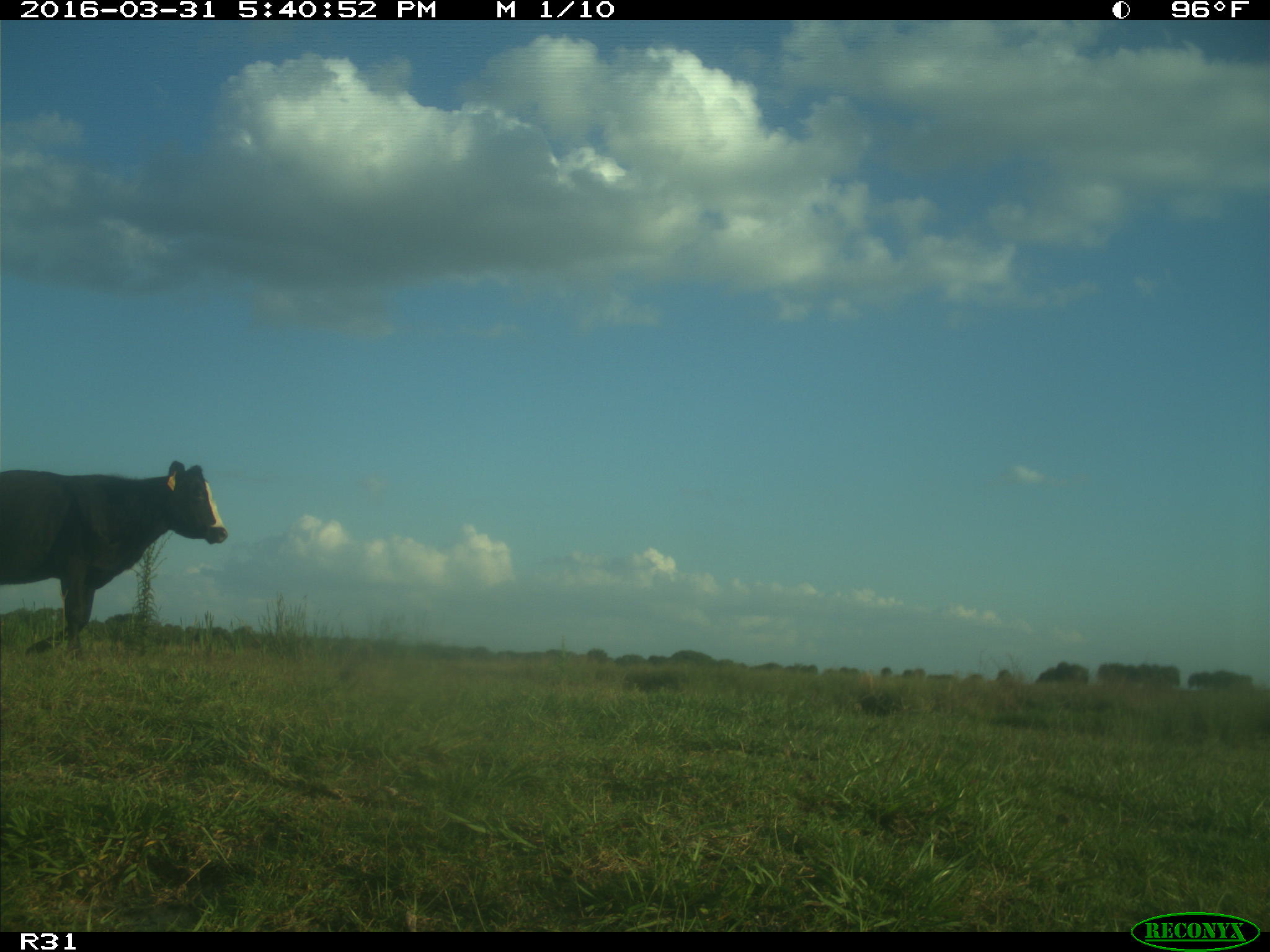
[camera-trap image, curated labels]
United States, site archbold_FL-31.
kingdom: Animalia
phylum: Chordata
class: Mammalia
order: Artiodactyla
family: Bovidae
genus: Bos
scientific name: Bos taurus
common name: domestic cow